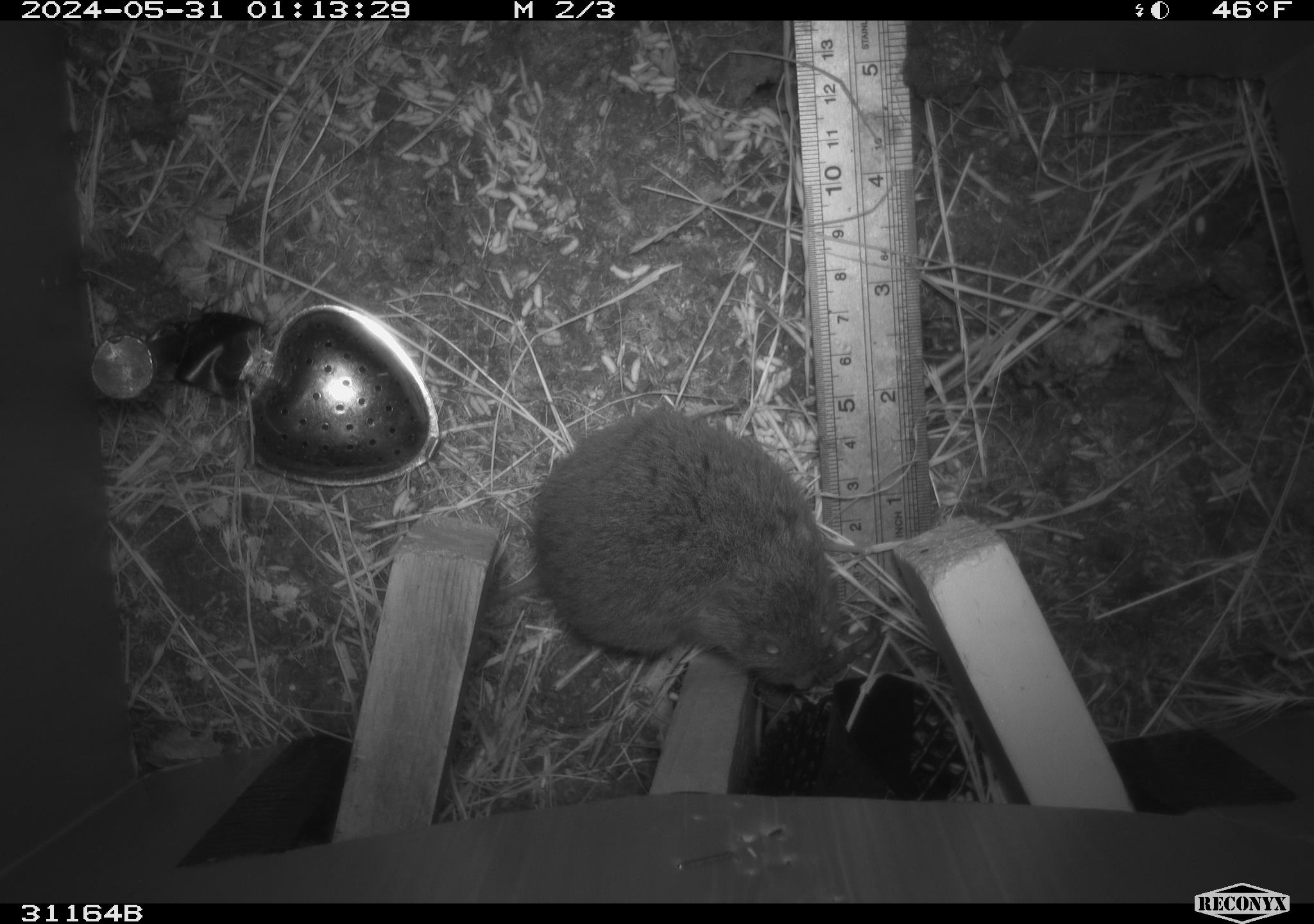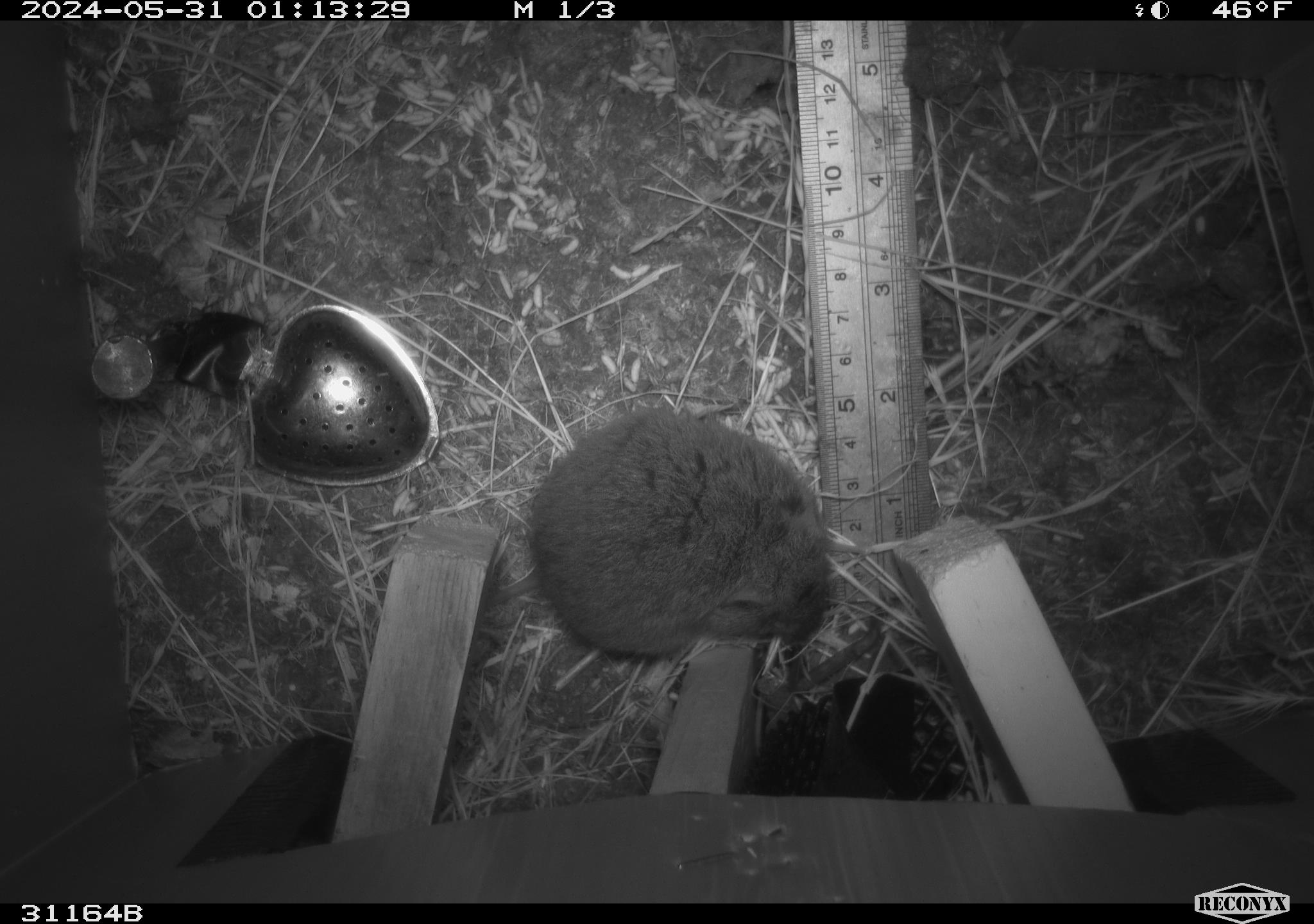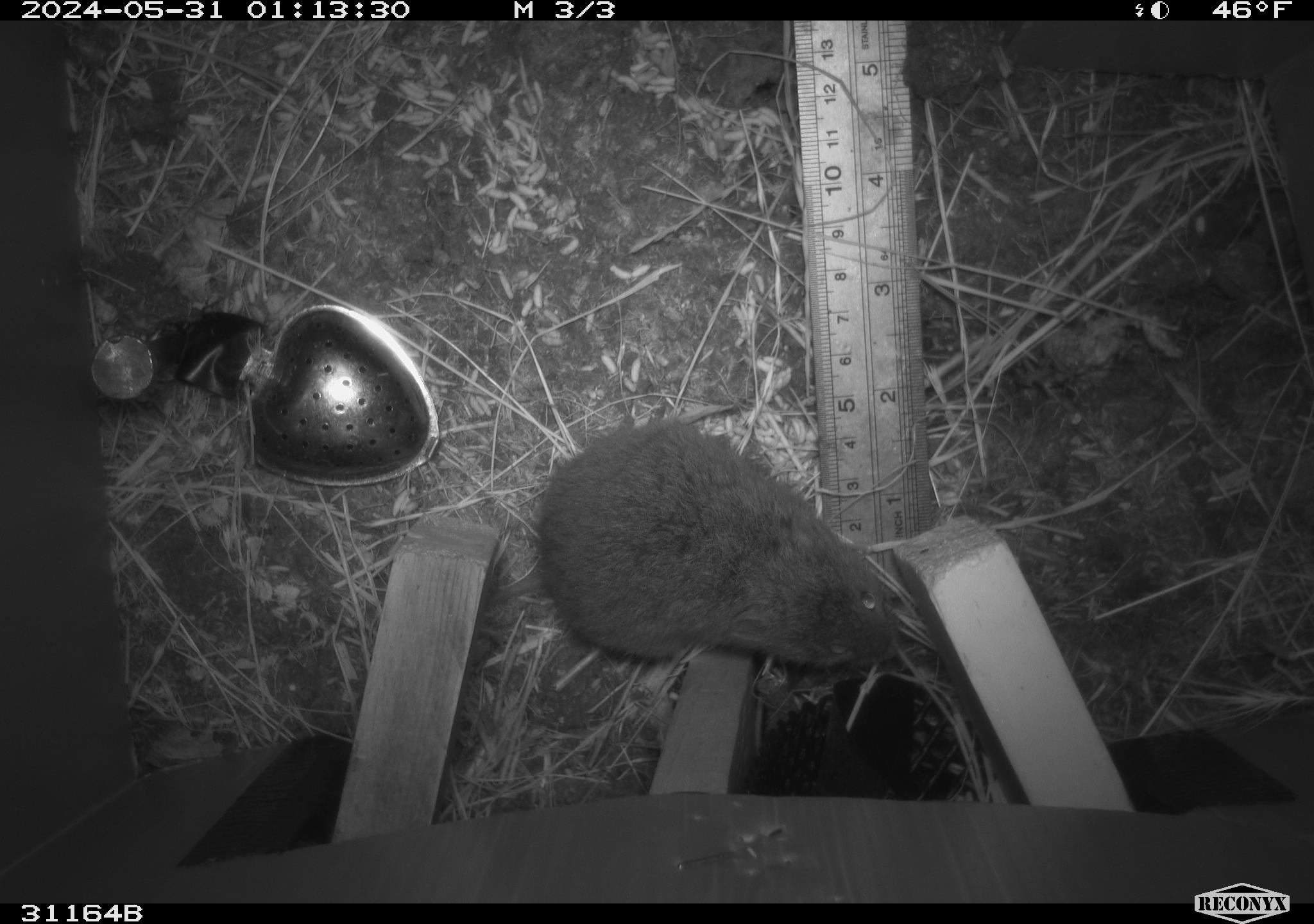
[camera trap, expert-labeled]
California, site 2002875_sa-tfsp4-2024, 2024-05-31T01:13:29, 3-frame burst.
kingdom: Animalia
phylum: Chordata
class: Mammalia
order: Rodentia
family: Cricetidae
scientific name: Arvicolinae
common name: voles, lemmings, and muskrats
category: arvicolinae subfamily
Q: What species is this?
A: Arvicolinae subfamily (voles, lemmings, and muskrats) (Arvicolinae).